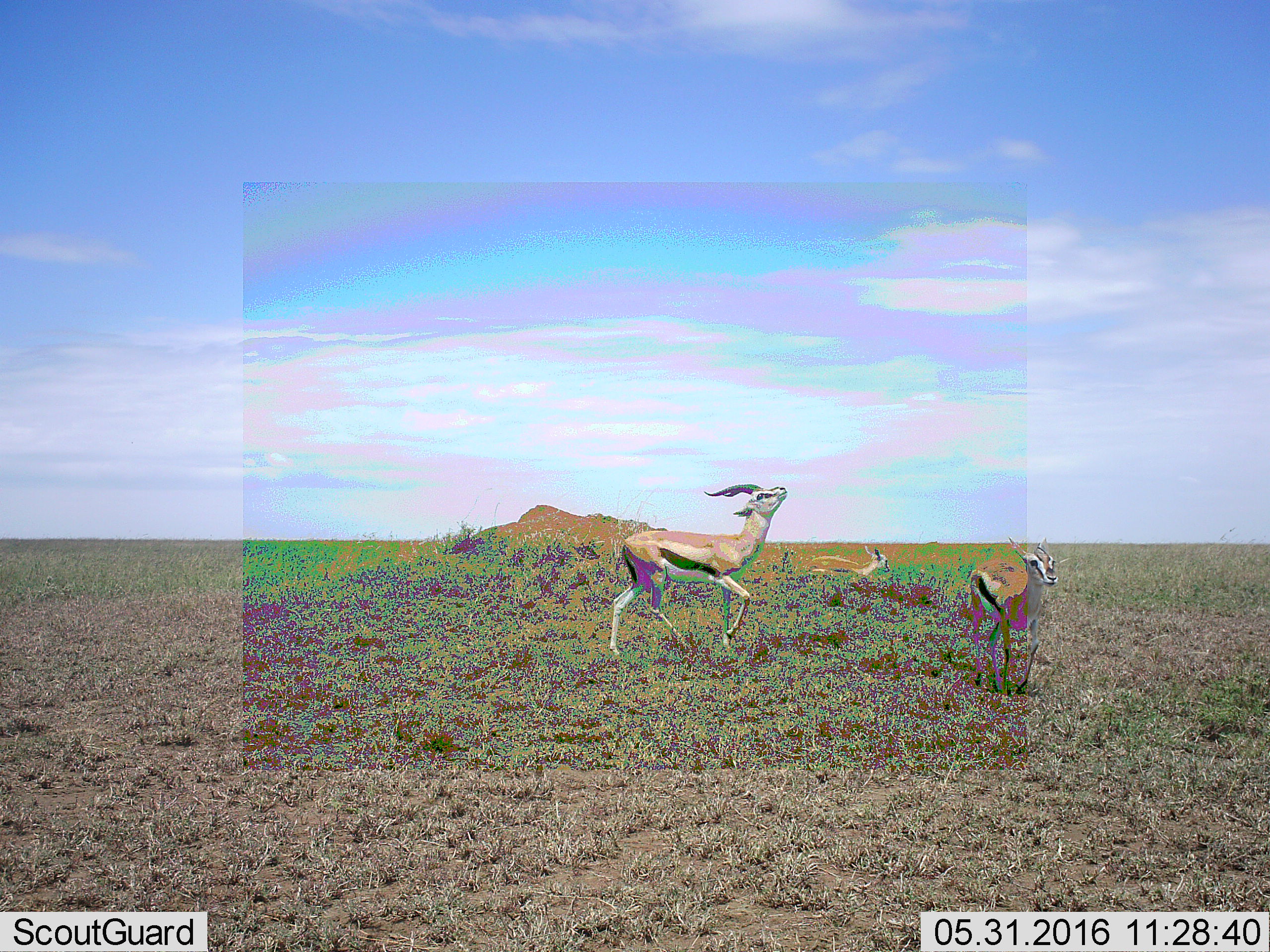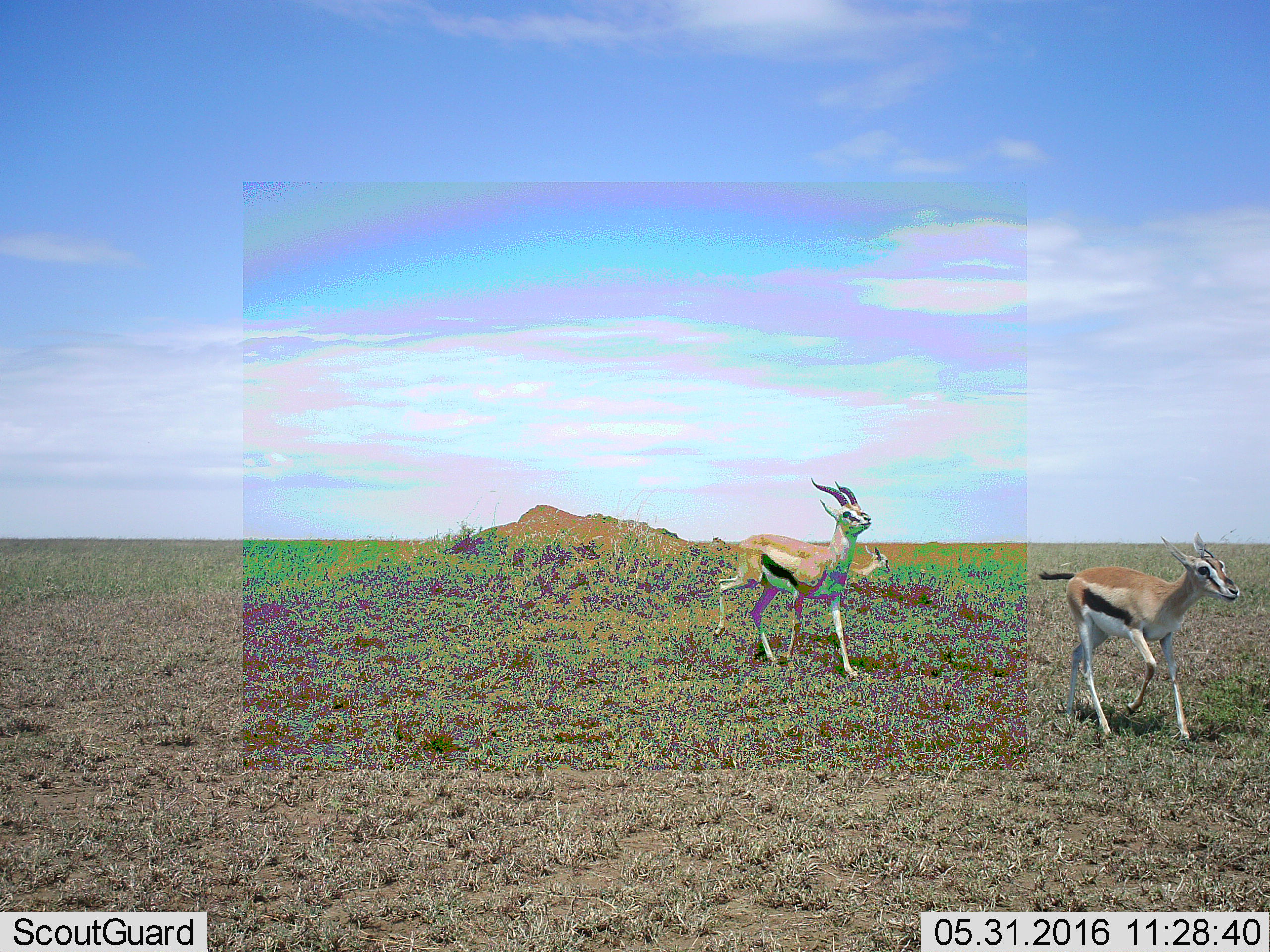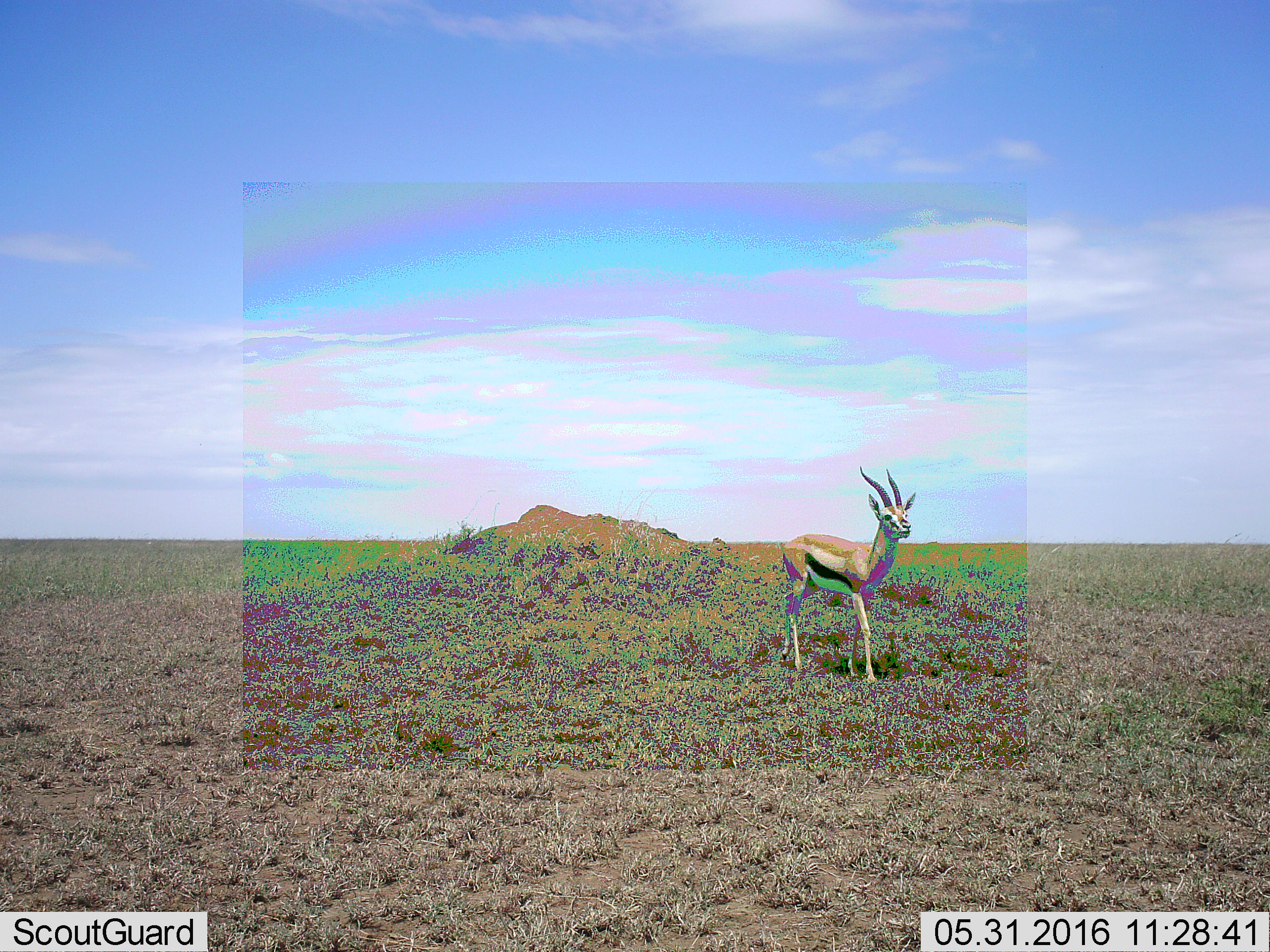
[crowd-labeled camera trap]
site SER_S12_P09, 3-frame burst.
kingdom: Animalia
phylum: Chordata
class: Mammalia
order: Artiodactyla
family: Bovidae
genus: Eudorcas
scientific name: Eudorcas thomsonii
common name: thomson's gazelle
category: gazellethomsons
Gazellethomsons (thomson's gazelle) (Eudorcas thomsonii), count 3. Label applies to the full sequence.